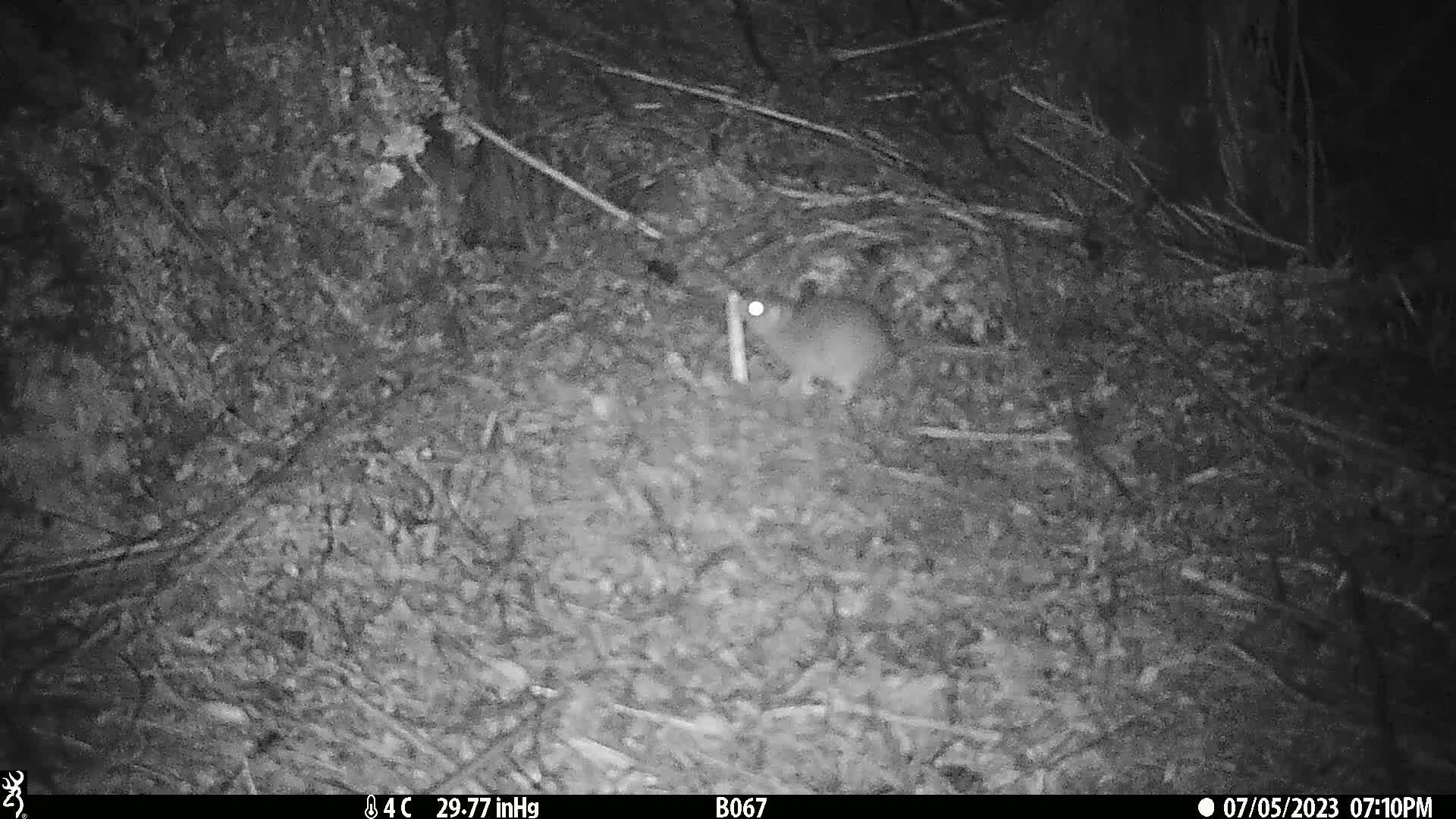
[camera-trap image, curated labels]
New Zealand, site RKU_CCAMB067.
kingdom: Animalia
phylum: Chordata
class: Mammalia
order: Rodentia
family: Muridae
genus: Rattus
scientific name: Rattus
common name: rat